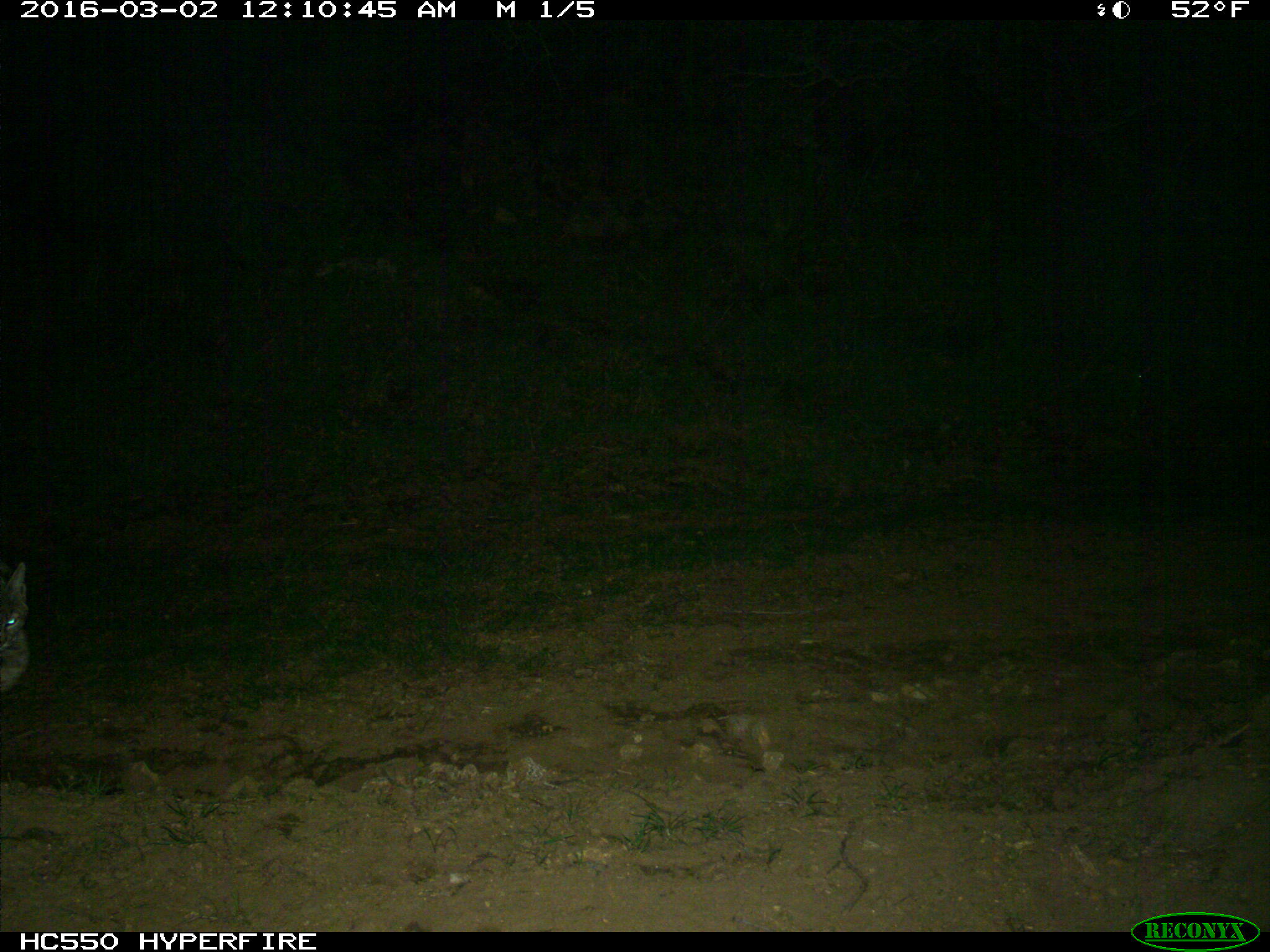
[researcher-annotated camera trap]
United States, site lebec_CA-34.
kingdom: Animalia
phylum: Chordata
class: Mammalia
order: Carnivora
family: Felidae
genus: Lynx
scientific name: Lynx rufus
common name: bobcat